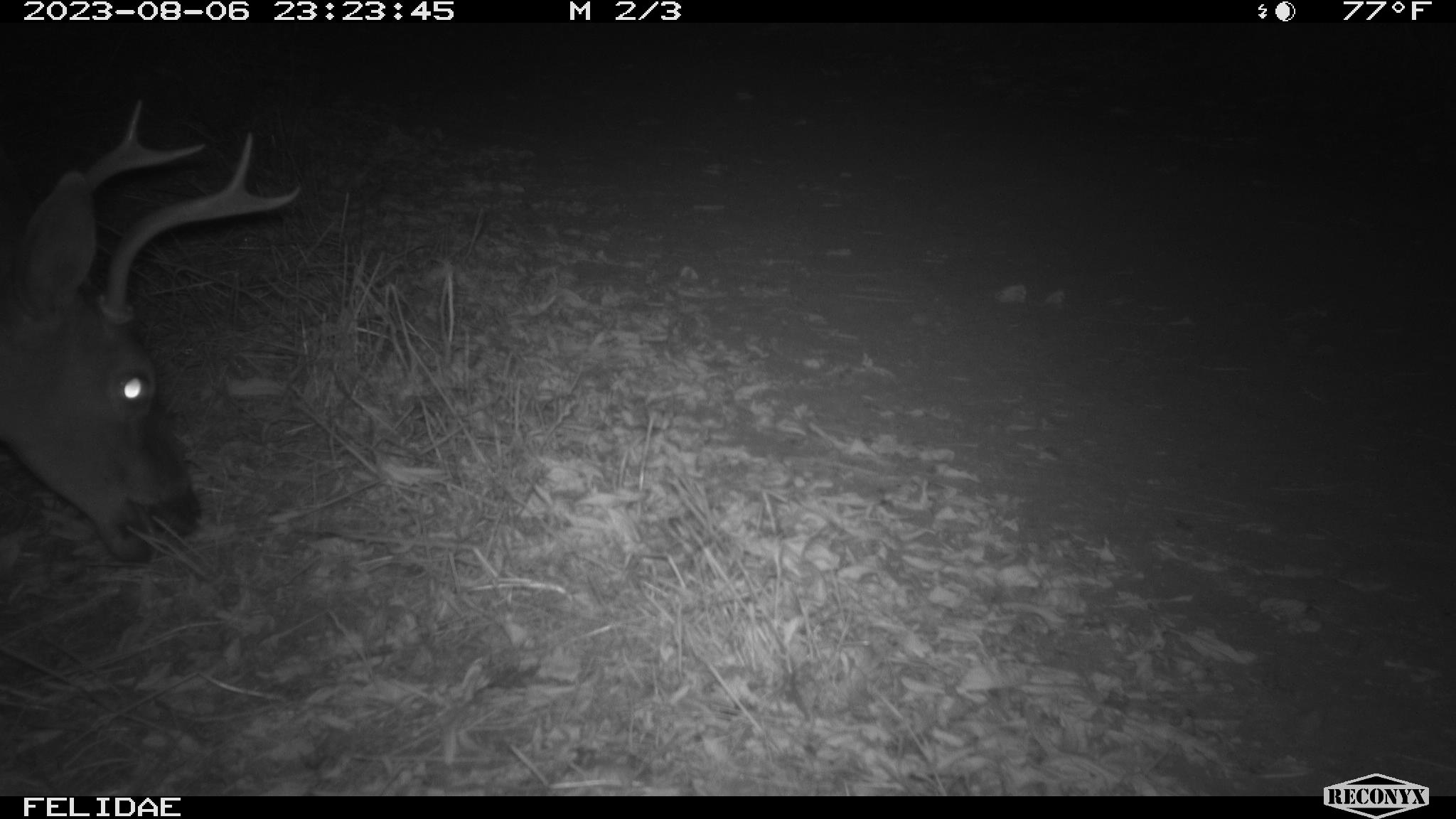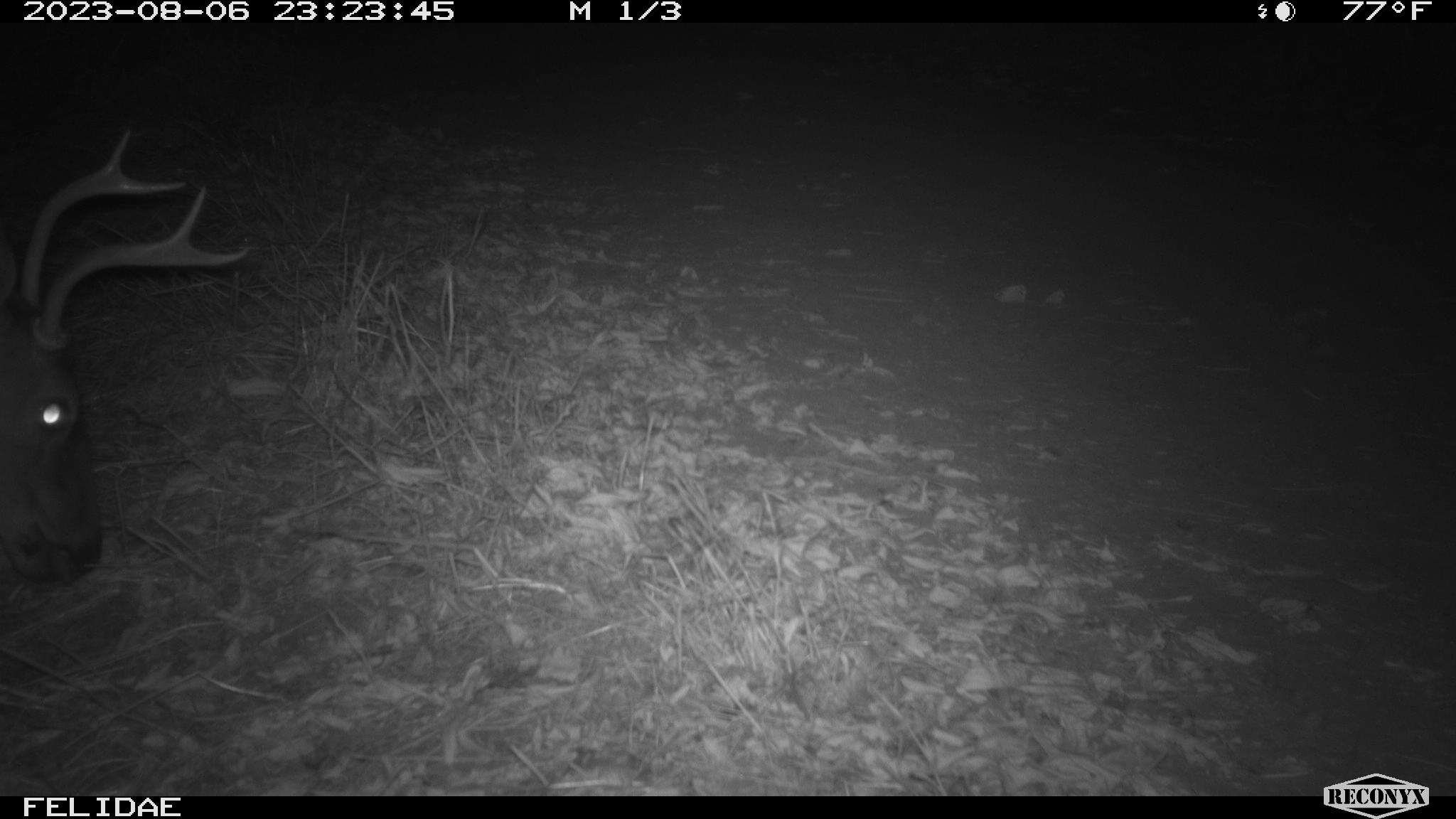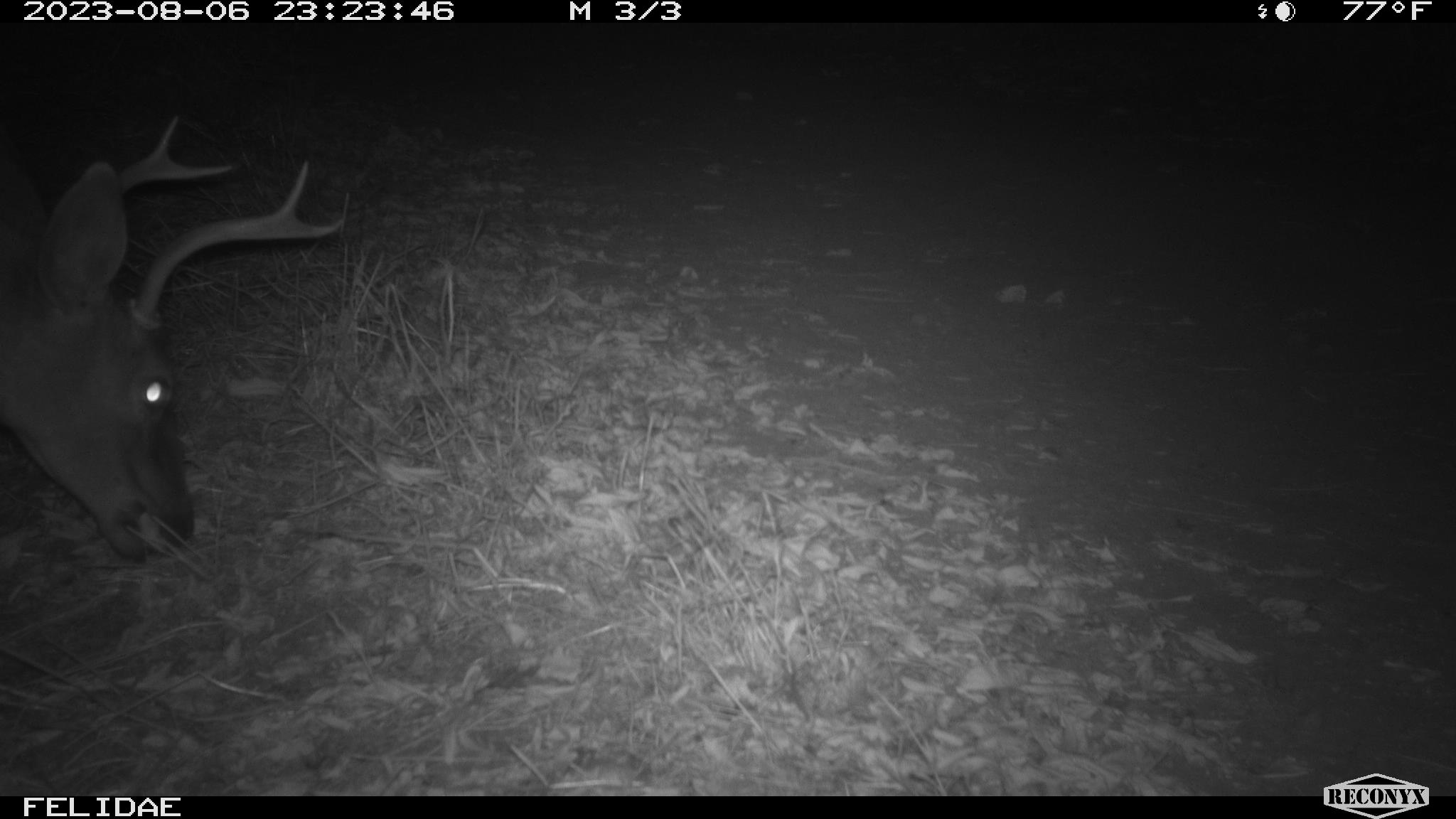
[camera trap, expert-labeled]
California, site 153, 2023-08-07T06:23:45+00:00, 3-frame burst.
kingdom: Animalia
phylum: Chordata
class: Mammalia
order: Artiodactyla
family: Cervidae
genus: Odocoileus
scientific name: Odocoileus hemionus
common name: mule deer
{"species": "mule deer (Odocoileus hemionus)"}